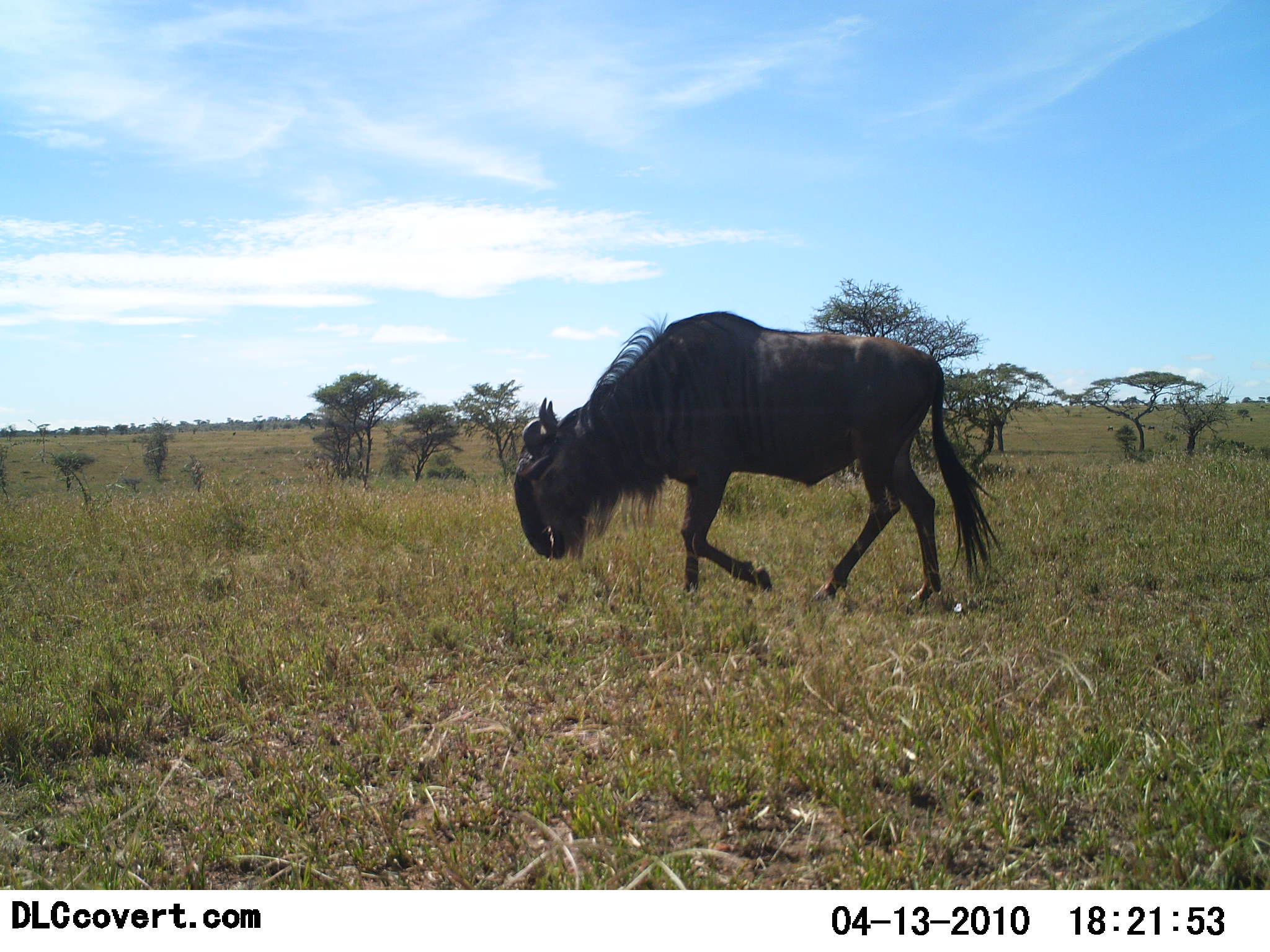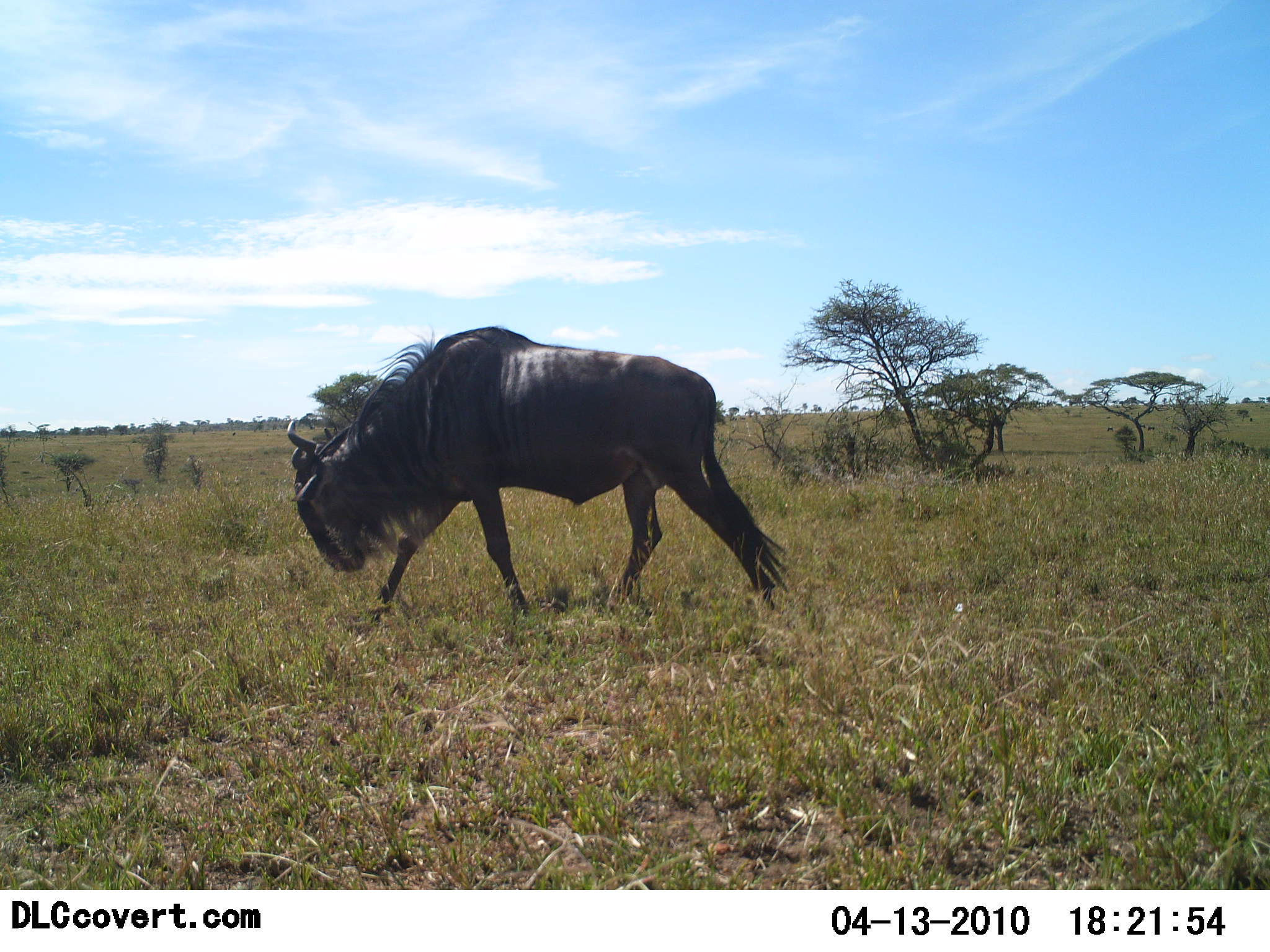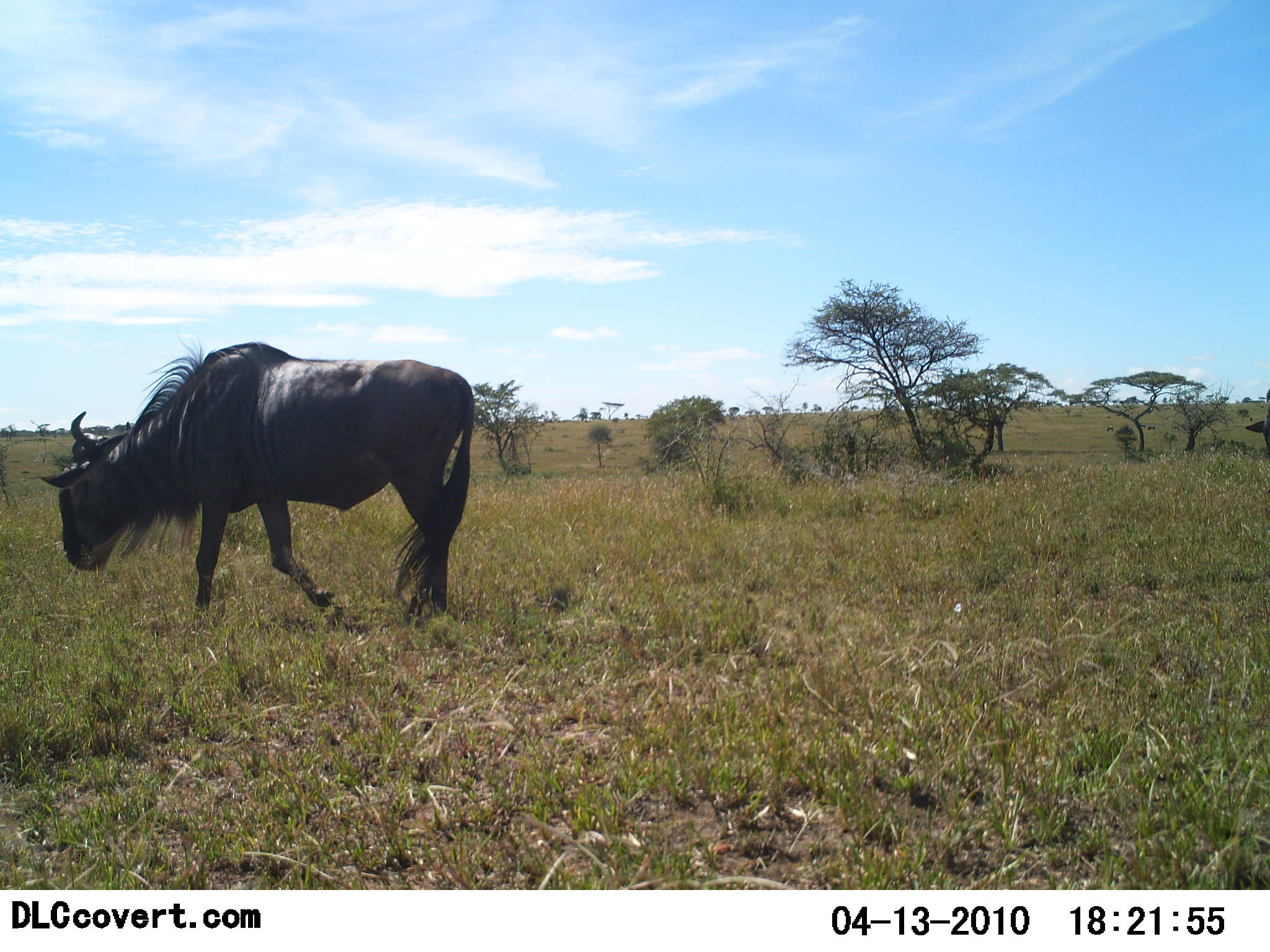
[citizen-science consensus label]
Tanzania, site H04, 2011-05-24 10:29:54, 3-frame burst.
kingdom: Animalia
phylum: Chordata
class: Mammalia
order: Artiodactyla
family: Bovidae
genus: Connochaetes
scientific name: Connochaetes taurinus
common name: blue wildebeest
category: wildebeest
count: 2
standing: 0%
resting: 0%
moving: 100%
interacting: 0%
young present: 0%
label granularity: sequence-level